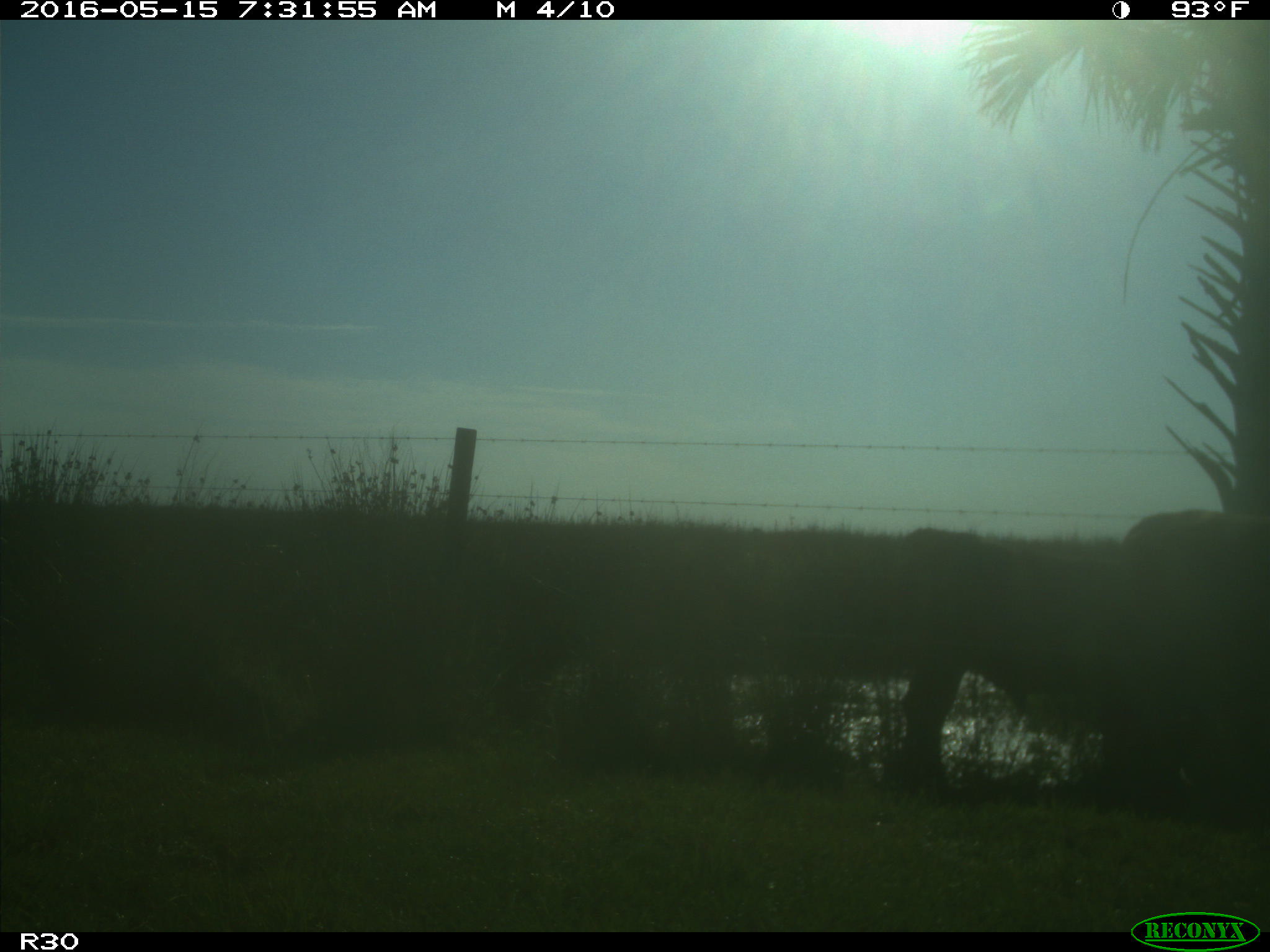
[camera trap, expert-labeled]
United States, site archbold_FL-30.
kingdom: Animalia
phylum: Chordata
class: Mammalia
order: Artiodactyla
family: Bovidae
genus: Bos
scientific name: Bos taurus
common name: domestic cow